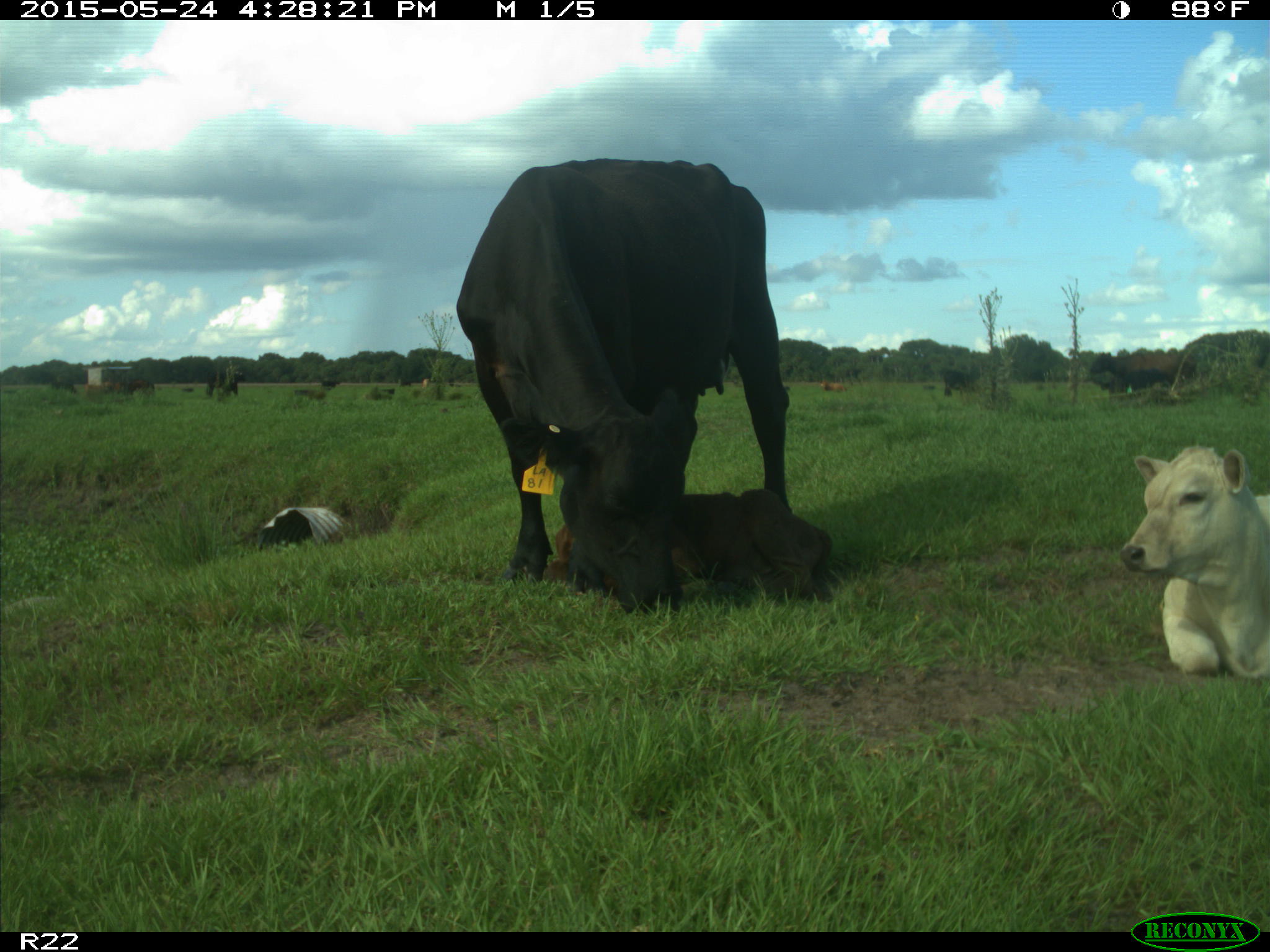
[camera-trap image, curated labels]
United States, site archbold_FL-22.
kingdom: Animalia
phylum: Chordata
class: Mammalia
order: Carnivora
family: Canidae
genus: Canis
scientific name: Canis latrans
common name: coyote